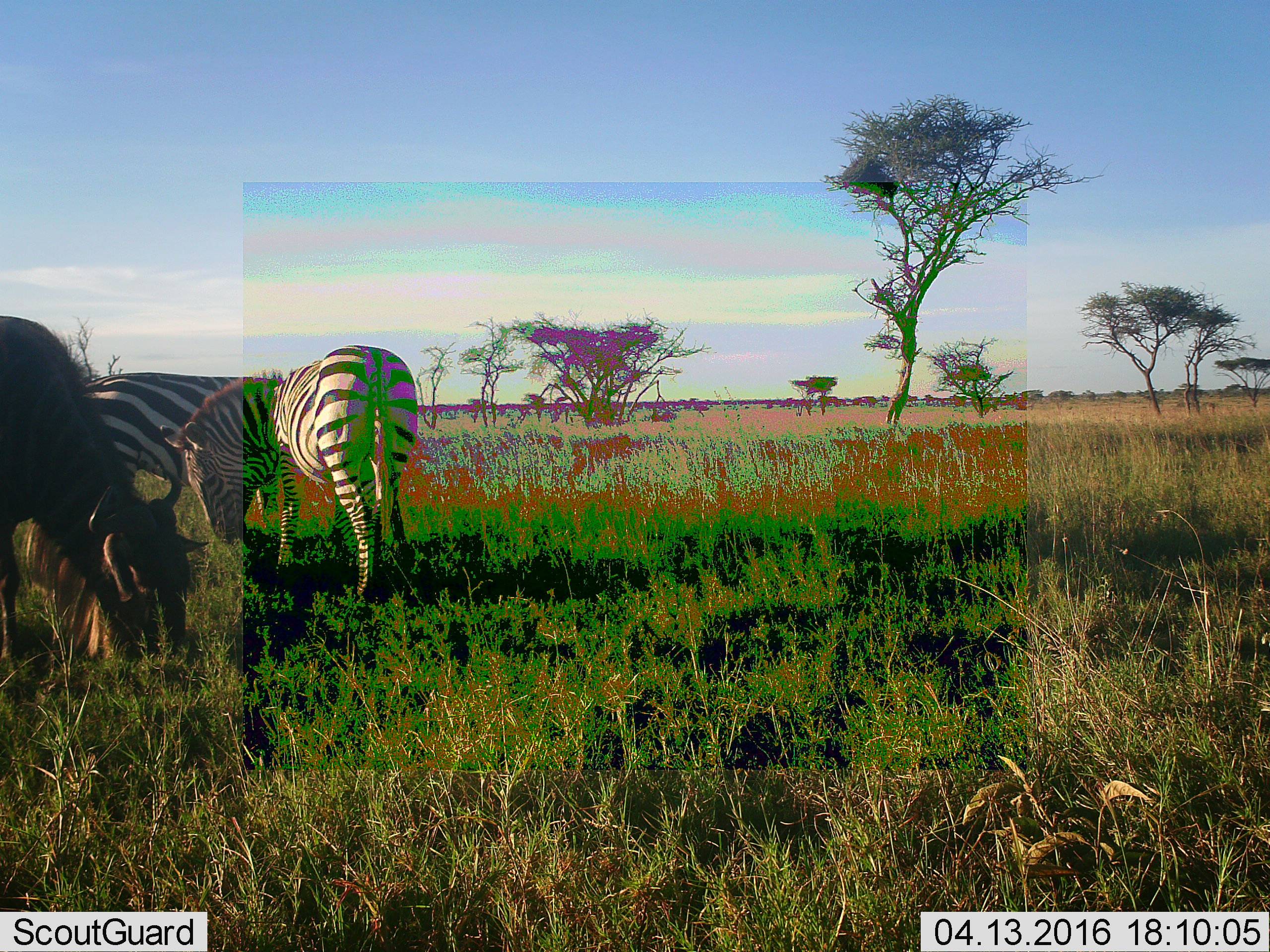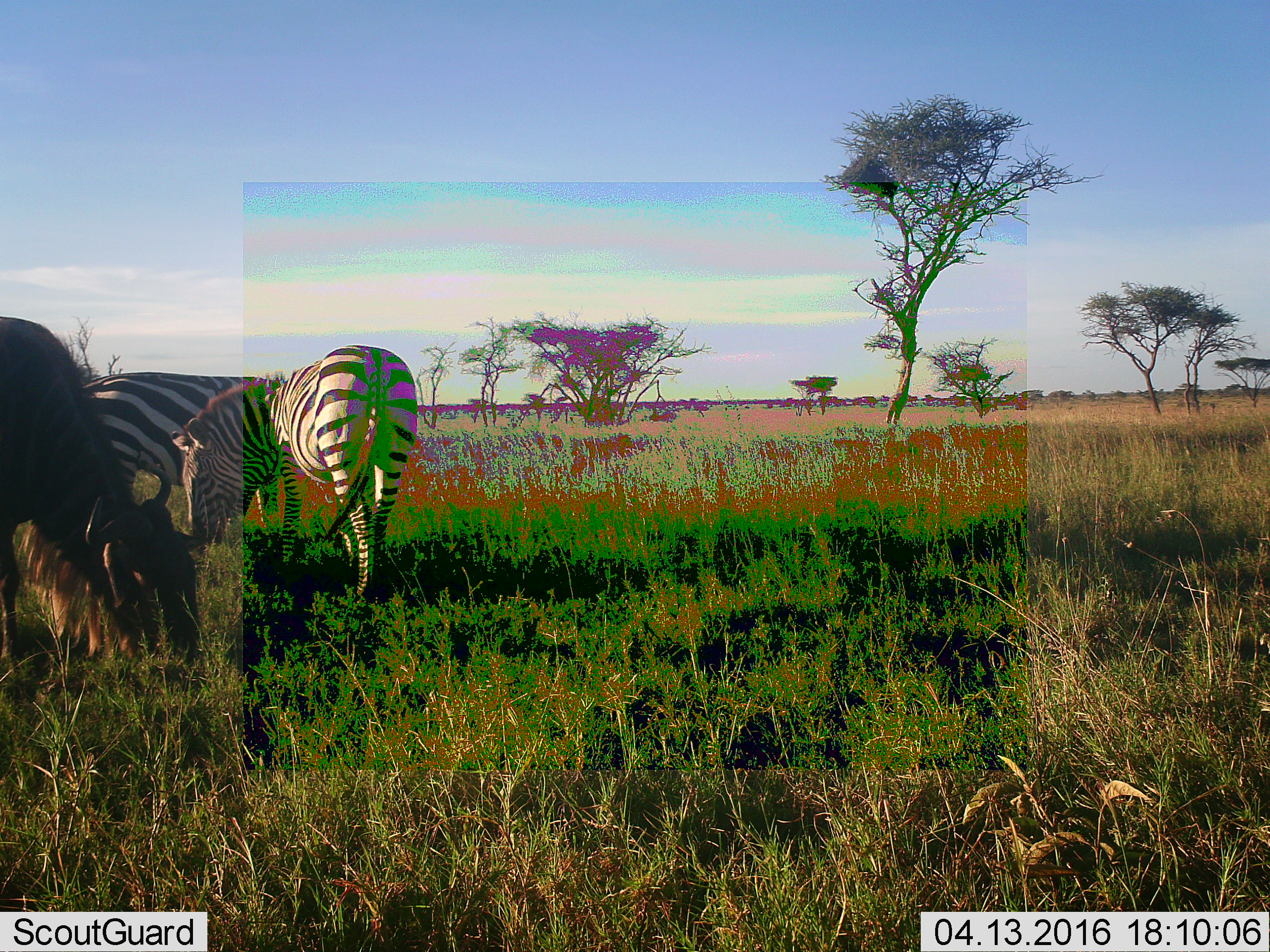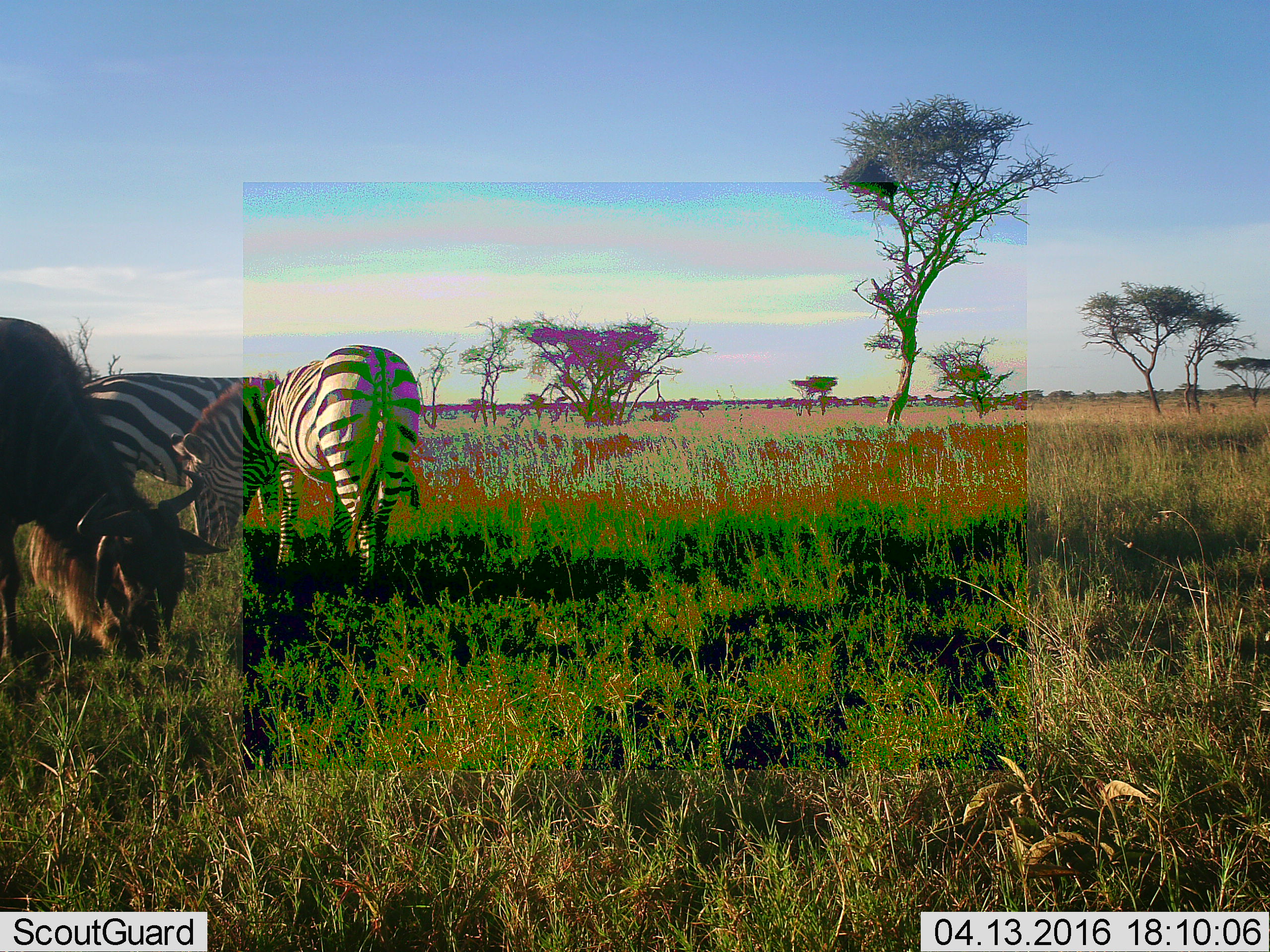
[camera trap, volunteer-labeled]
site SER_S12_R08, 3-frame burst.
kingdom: Animalia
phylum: Chordata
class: Mammalia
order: Artiodactyla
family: Bovidae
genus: Connochaetes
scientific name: Connochaetes taurinus taurinus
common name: blue wildebeest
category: wildebeestblue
Wildebeestblue (blue wildebeest) (Connochaetes taurinus taurinus), count 1. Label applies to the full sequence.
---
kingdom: Animalia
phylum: Chordata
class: Mammalia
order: Perissodactyla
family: Equidae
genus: Equus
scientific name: Equus quagga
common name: plains zebra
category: zebraplains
Zebraplains (plains zebra) (Equus quagga), count 2. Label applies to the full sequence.